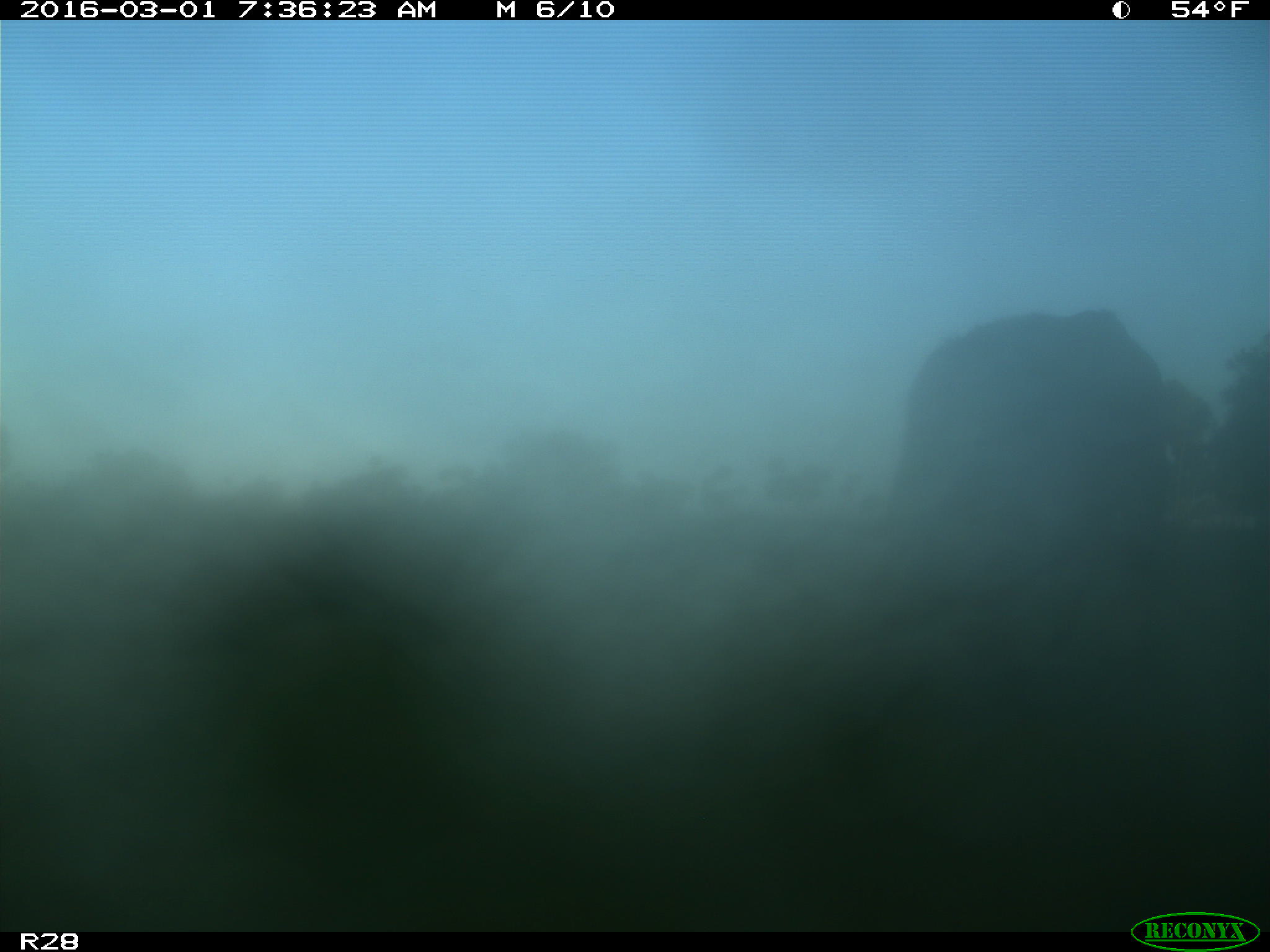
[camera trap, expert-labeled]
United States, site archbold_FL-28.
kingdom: Animalia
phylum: Chordata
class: Mammalia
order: Artiodactyla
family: Bovidae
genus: Bos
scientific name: Bos taurus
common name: domestic cow